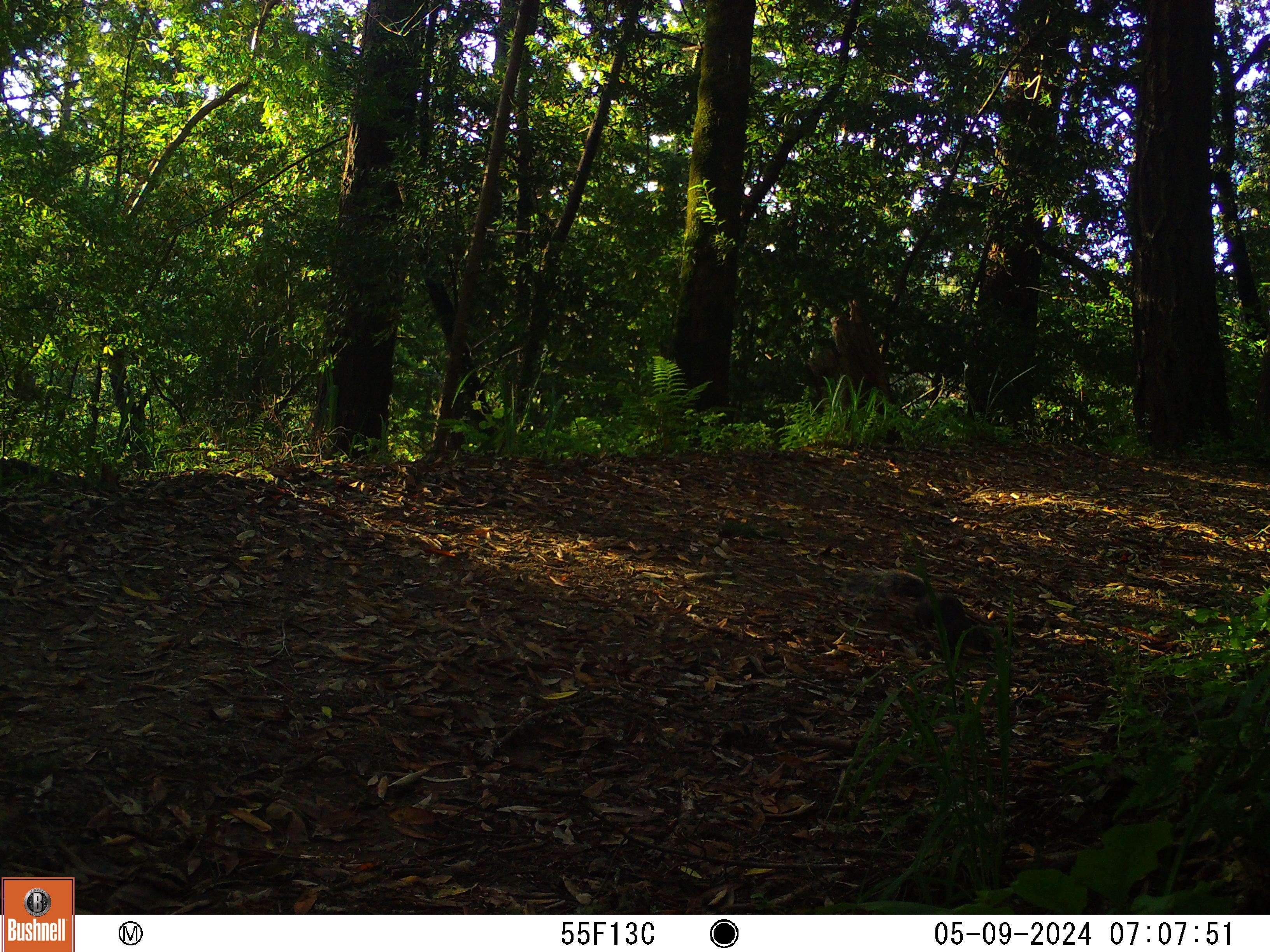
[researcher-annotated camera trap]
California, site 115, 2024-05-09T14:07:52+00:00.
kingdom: Animalia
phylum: Chordata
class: Mammalia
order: Rodentia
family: Sciuridae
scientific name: Sciuridae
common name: squirrel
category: unknown squirrel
Unknown squirrel (squirrel) (Sciuridae).